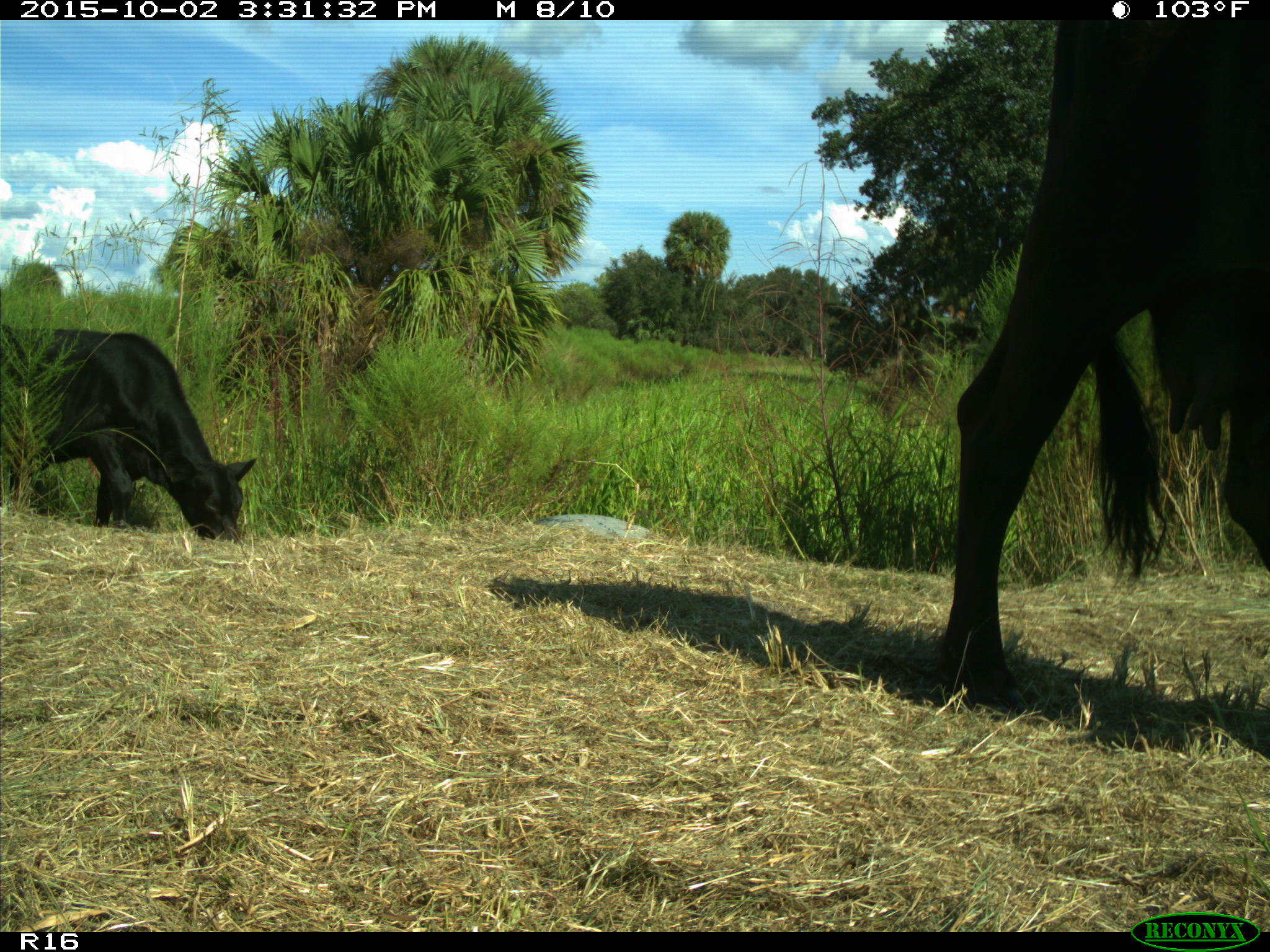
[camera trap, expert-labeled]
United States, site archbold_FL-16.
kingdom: Animalia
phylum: Chordata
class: Mammalia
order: Artiodactyla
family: Bovidae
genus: Bos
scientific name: Bos taurus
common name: domestic cow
Bos taurus (domestic cow).